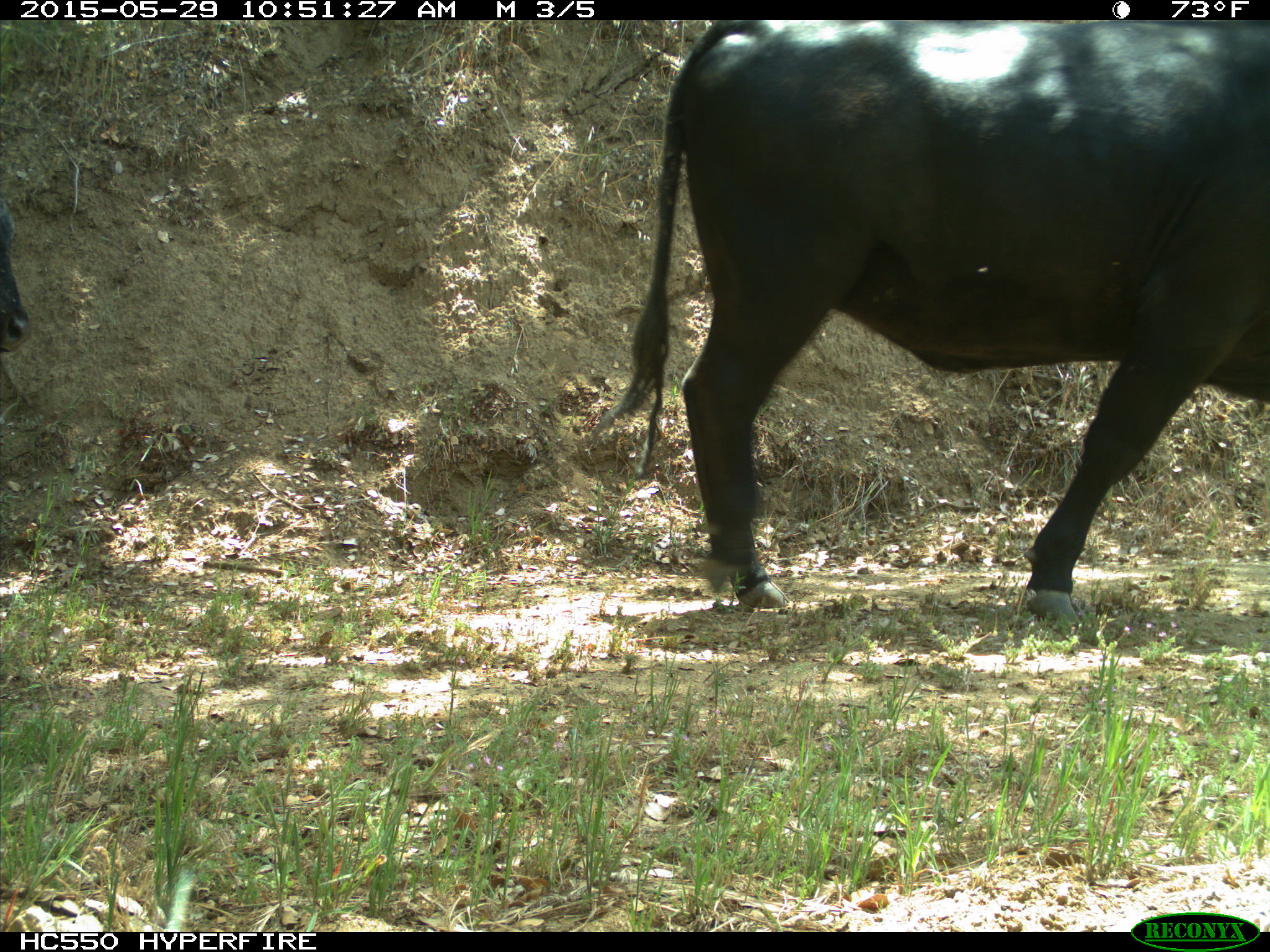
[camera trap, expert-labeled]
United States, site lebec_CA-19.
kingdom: Animalia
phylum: Chordata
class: Mammalia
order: Artiodactyla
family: Bovidae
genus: Bos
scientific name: Bos taurus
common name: domestic cow